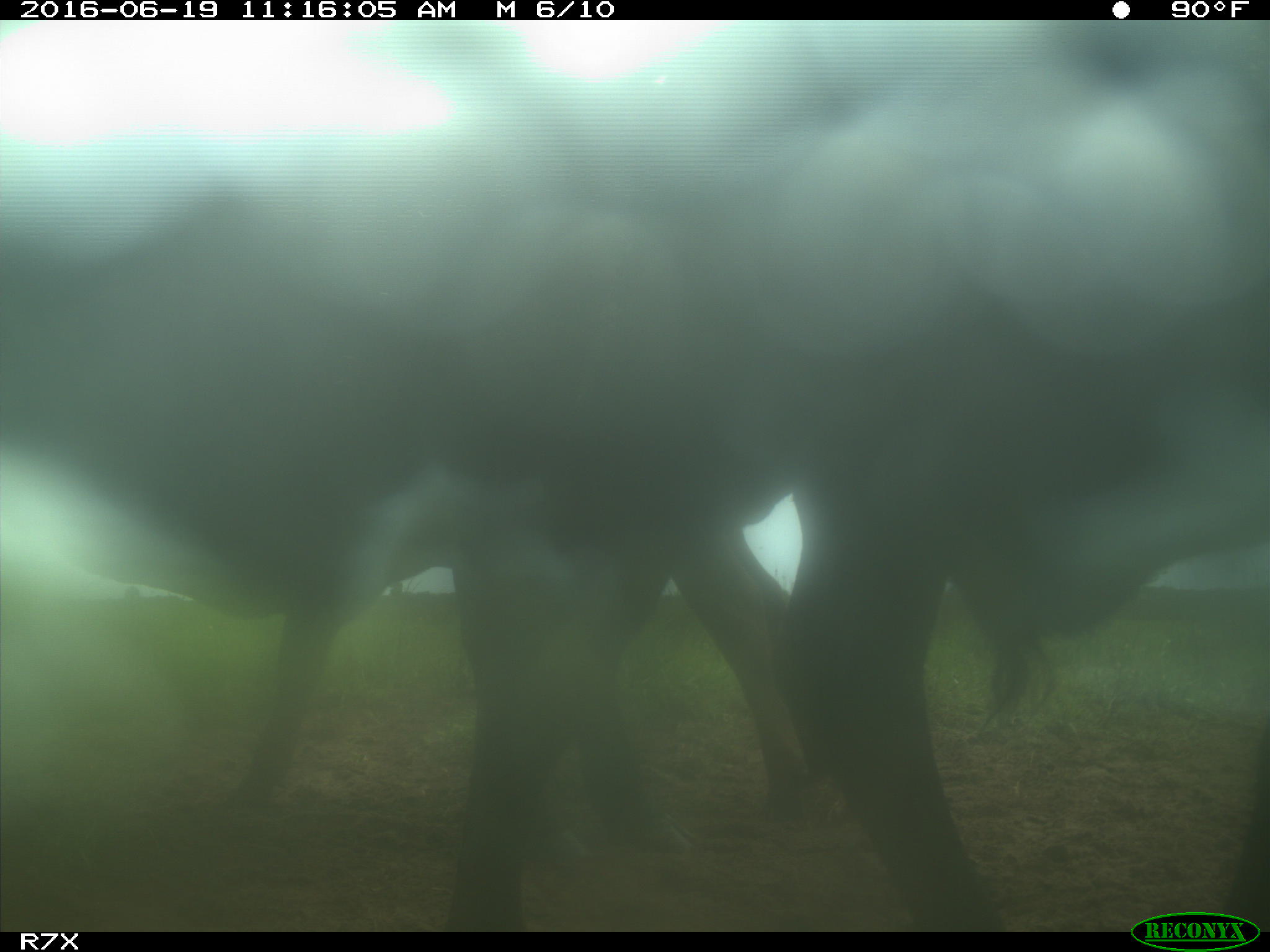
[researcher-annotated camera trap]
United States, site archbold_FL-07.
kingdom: Animalia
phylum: Chordata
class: Mammalia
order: Artiodactyla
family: Bovidae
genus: Bos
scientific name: Bos taurus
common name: domestic cow